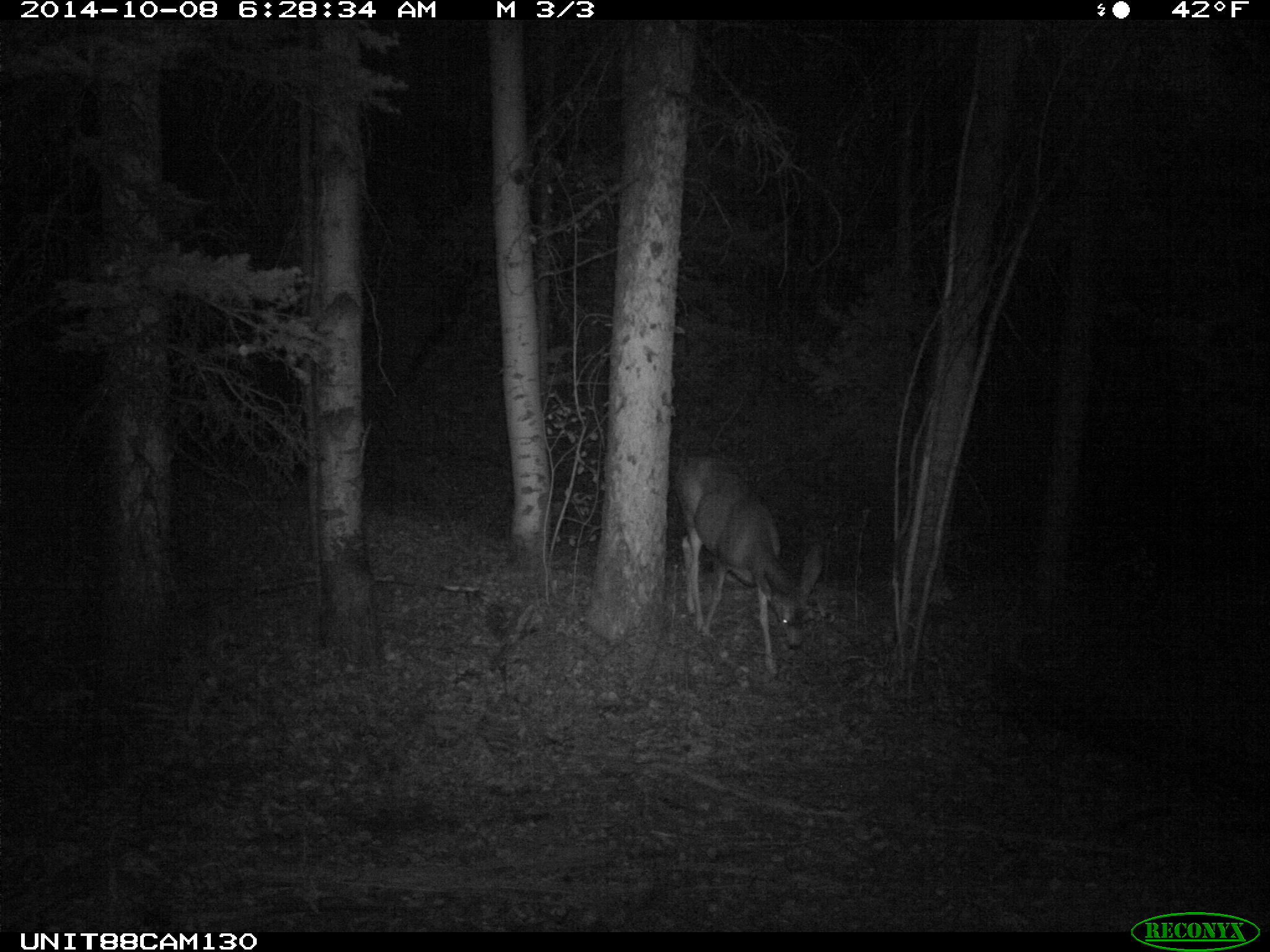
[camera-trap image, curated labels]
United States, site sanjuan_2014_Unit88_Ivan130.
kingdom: Animalia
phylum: Chordata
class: Mammalia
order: Artiodactyla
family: Cervidae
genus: Odocoileus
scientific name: Odocoileus hemionus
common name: mule deer